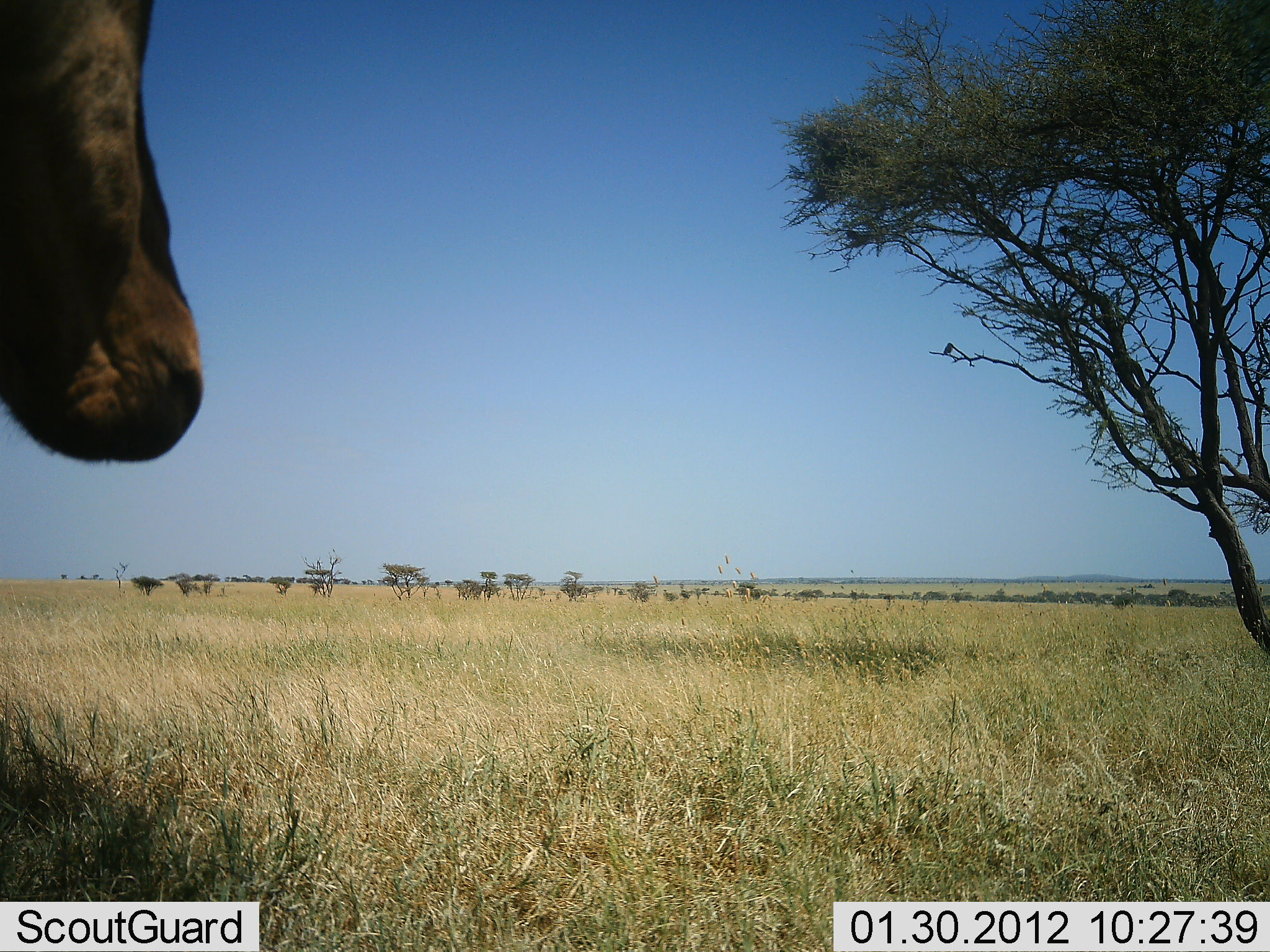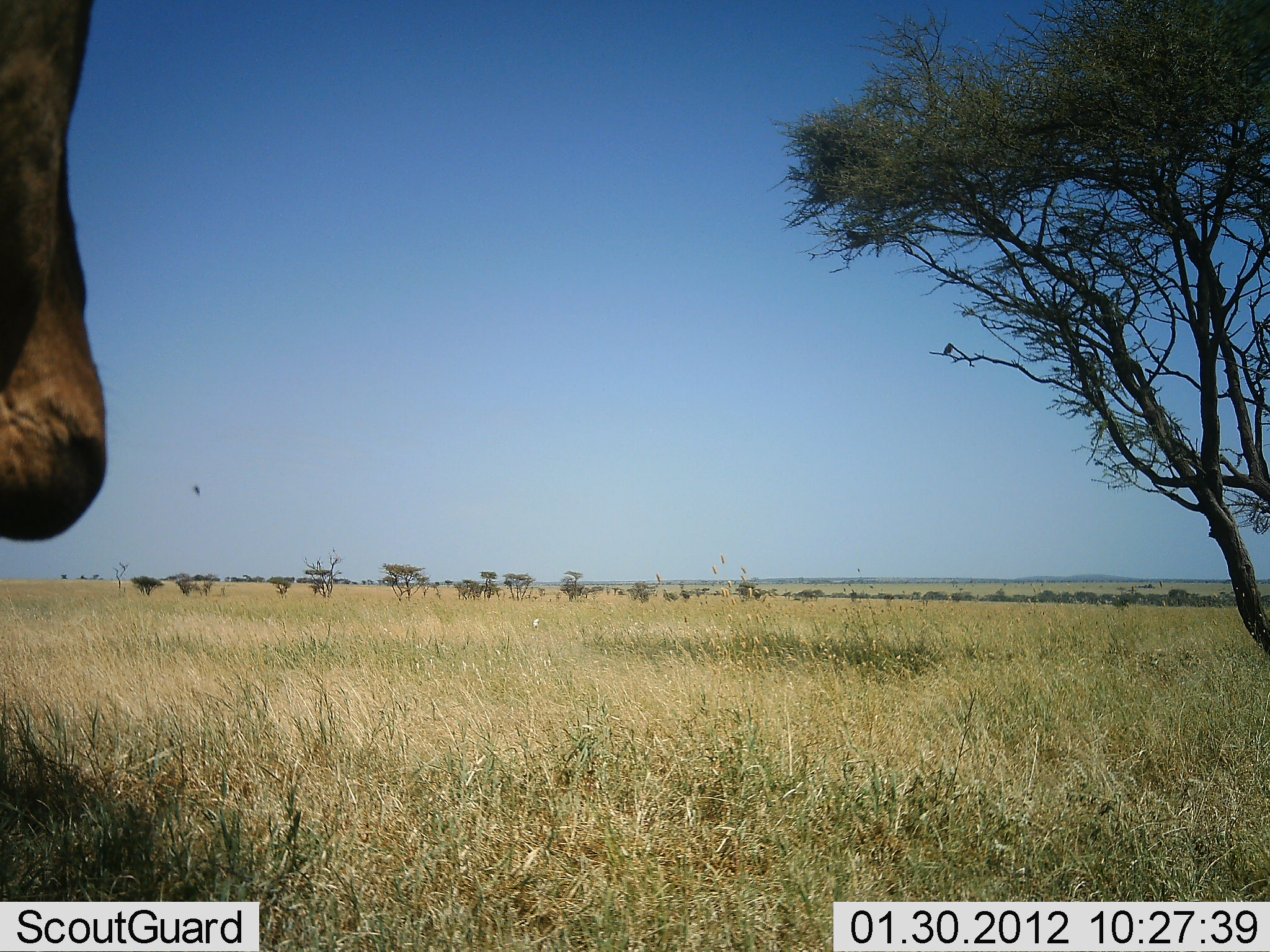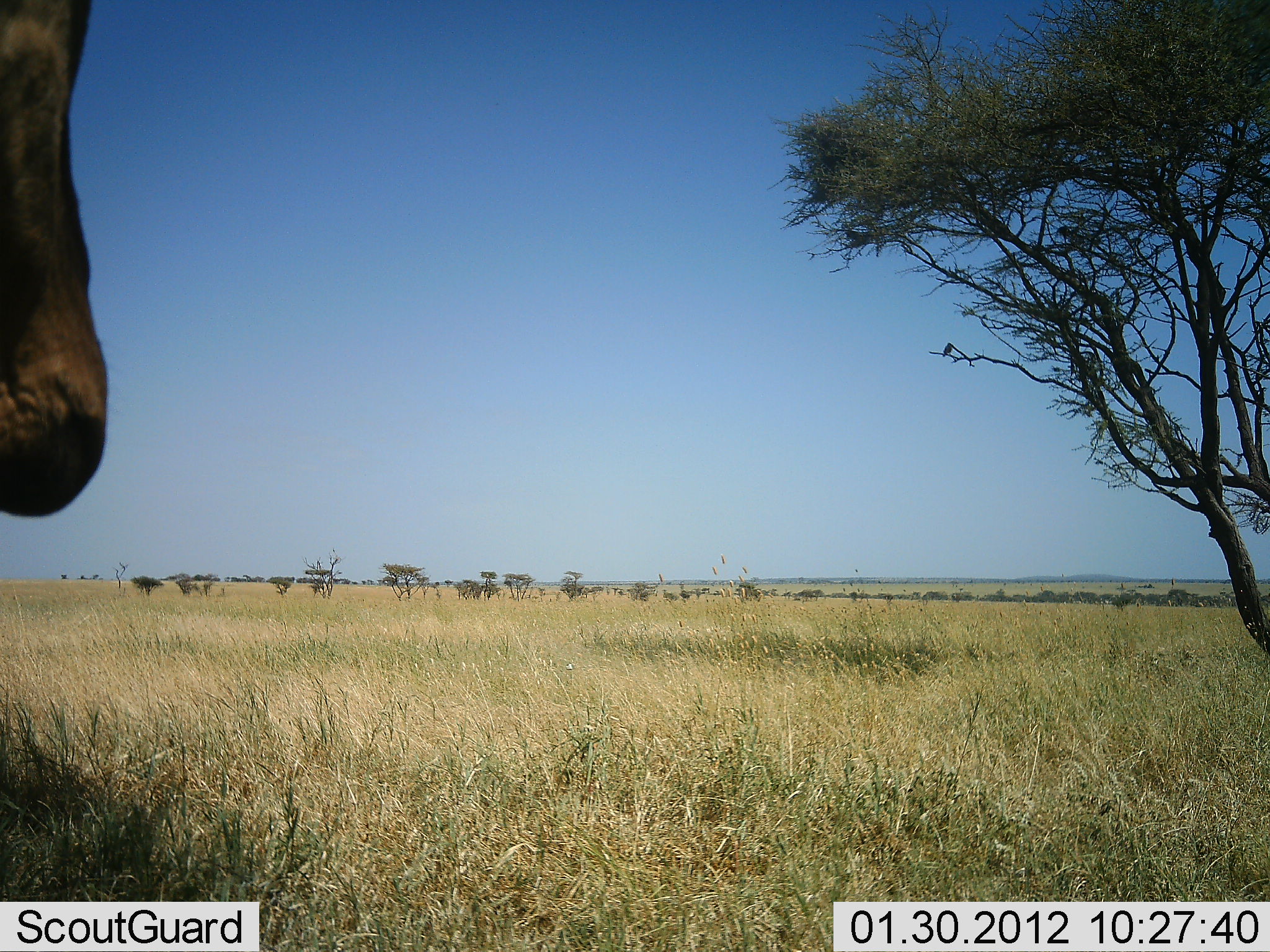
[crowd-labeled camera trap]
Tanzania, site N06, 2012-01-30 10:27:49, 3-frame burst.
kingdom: Animalia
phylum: Chordata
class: Mammalia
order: Artiodactyla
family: Bovidae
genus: Alcelaphus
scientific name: Alcelaphus buselaphus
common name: hartebeest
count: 1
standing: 82%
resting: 12%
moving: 6%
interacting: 0%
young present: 0%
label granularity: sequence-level